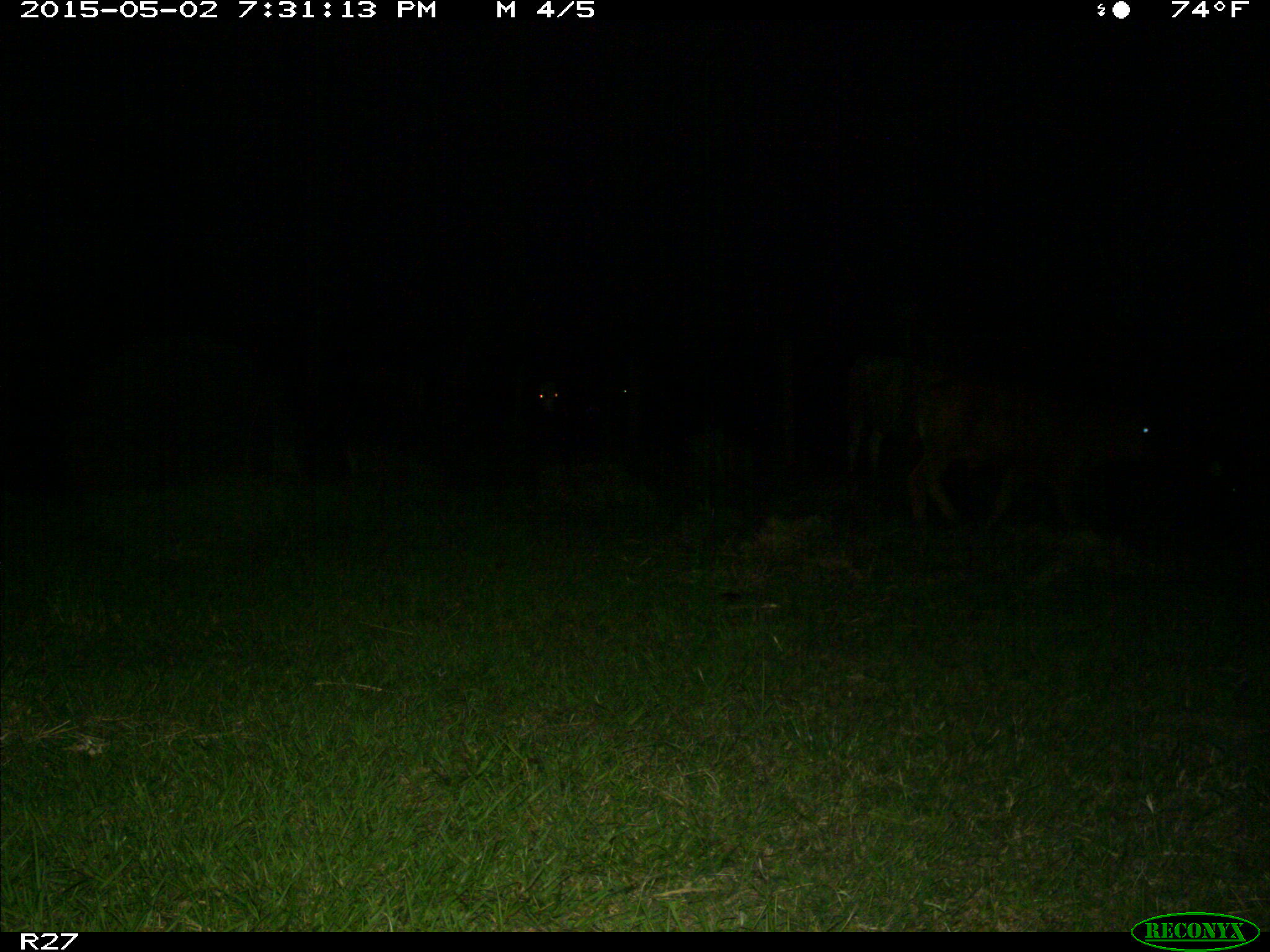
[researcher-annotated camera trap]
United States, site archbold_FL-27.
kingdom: Animalia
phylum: Chordata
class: Mammalia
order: Artiodactyla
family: Bovidae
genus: Bos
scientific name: Bos taurus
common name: domestic cow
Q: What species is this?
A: Bos taurus (domestic cow).